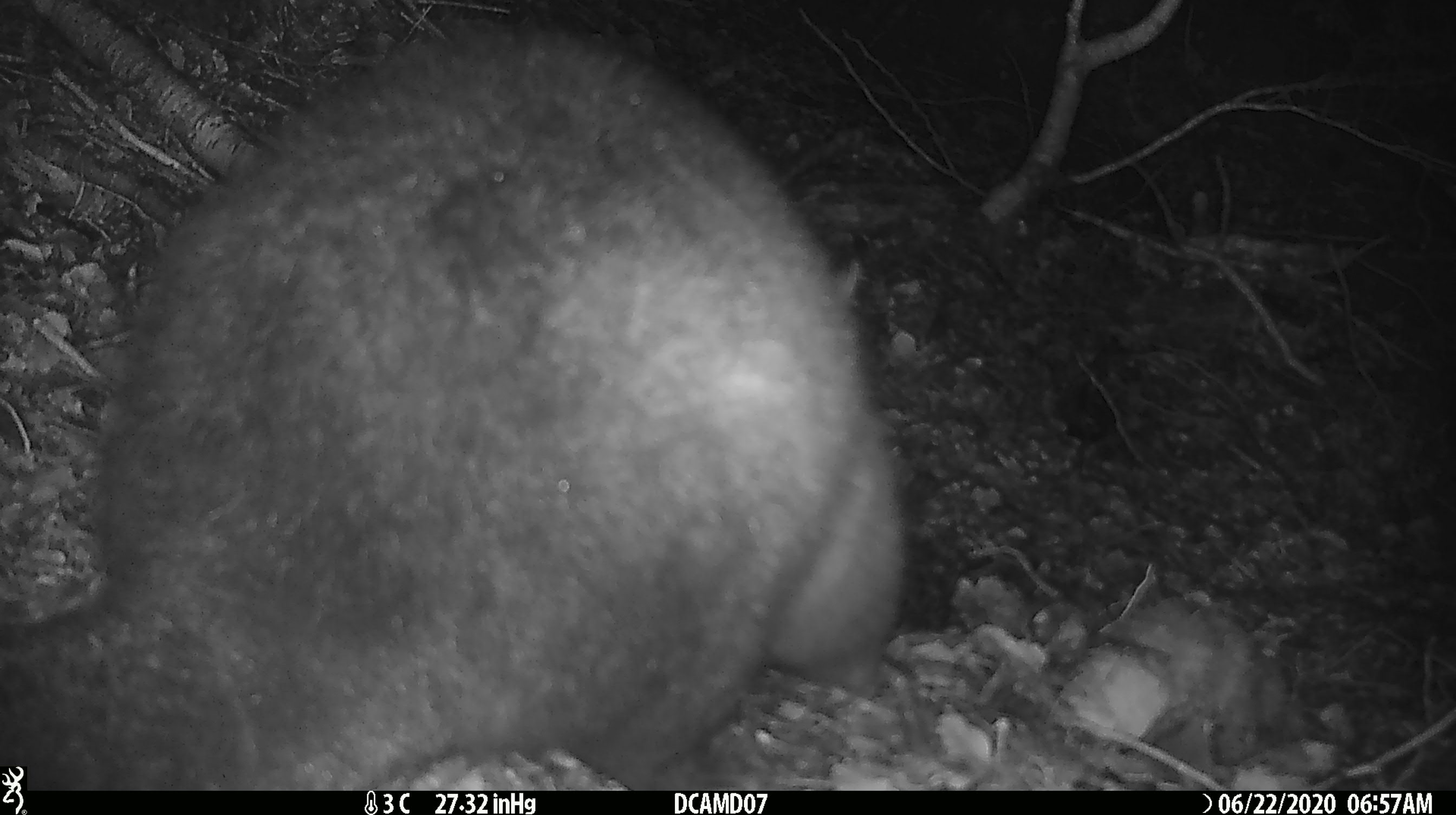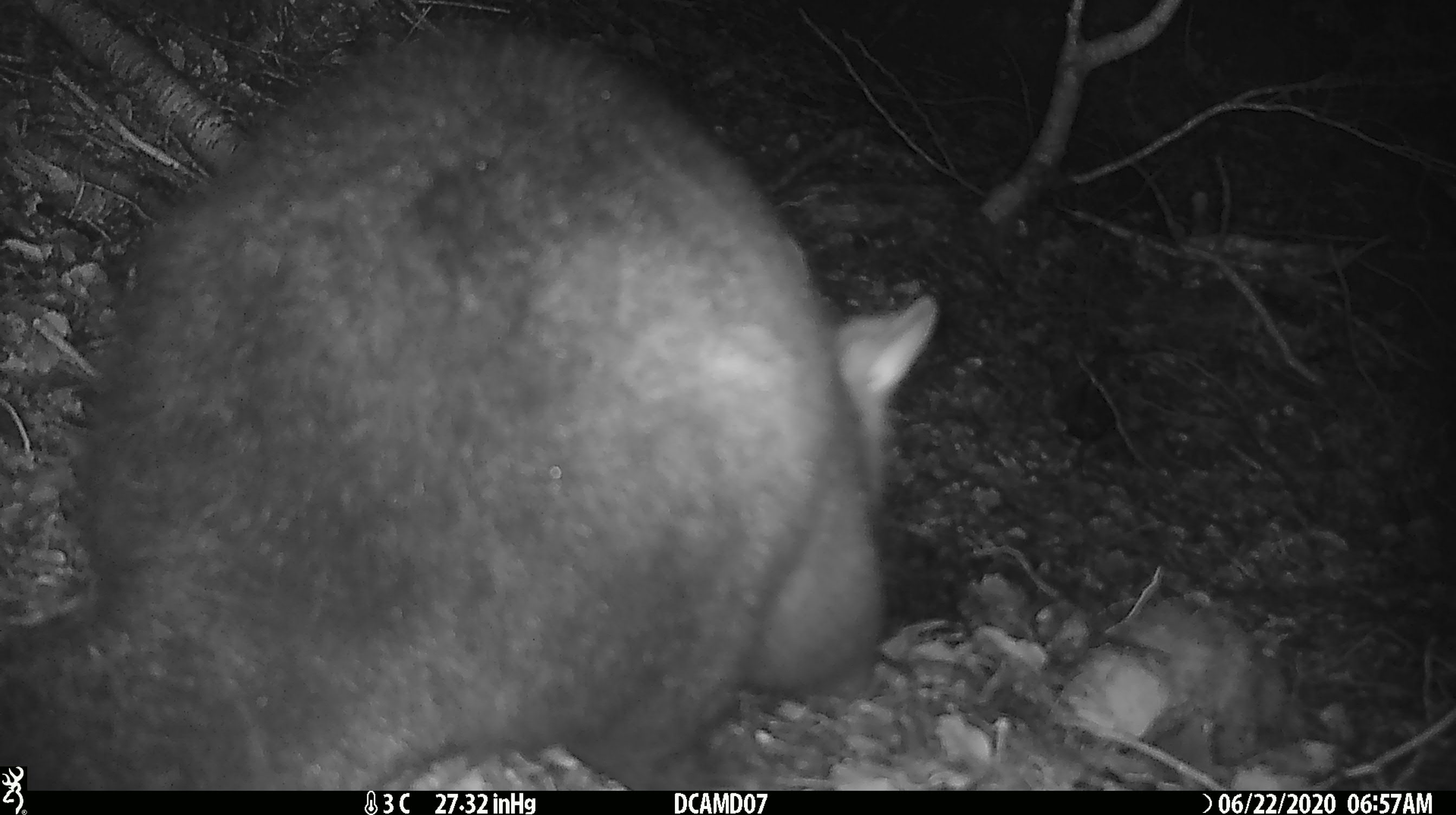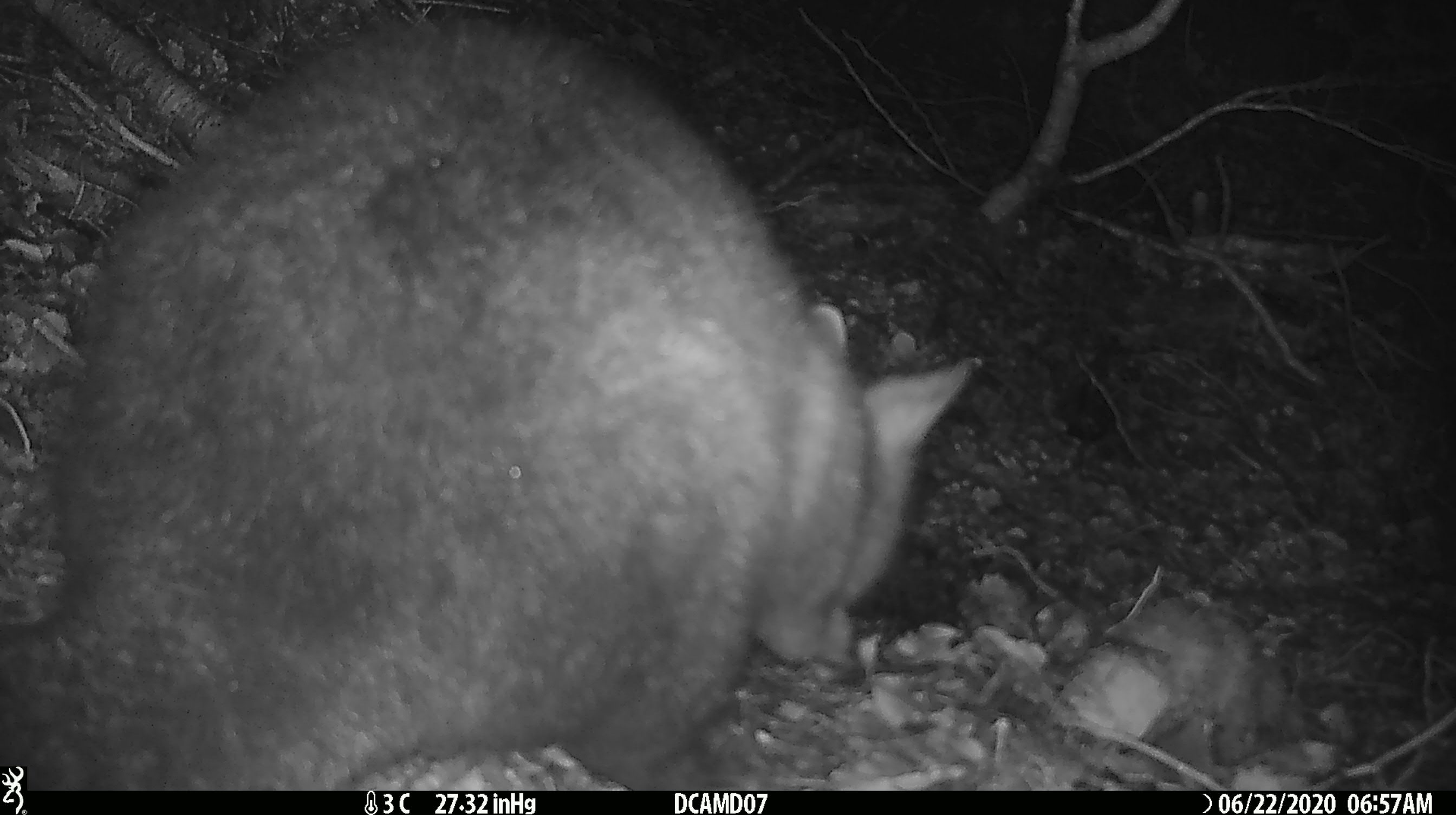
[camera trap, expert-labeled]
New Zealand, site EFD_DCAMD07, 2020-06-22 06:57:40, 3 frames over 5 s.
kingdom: Animalia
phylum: Chordata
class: Mammalia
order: Diprotodontia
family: Phalangeridae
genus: Trichosurus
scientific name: Trichosurus vulpecula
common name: common brushtail possum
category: possum